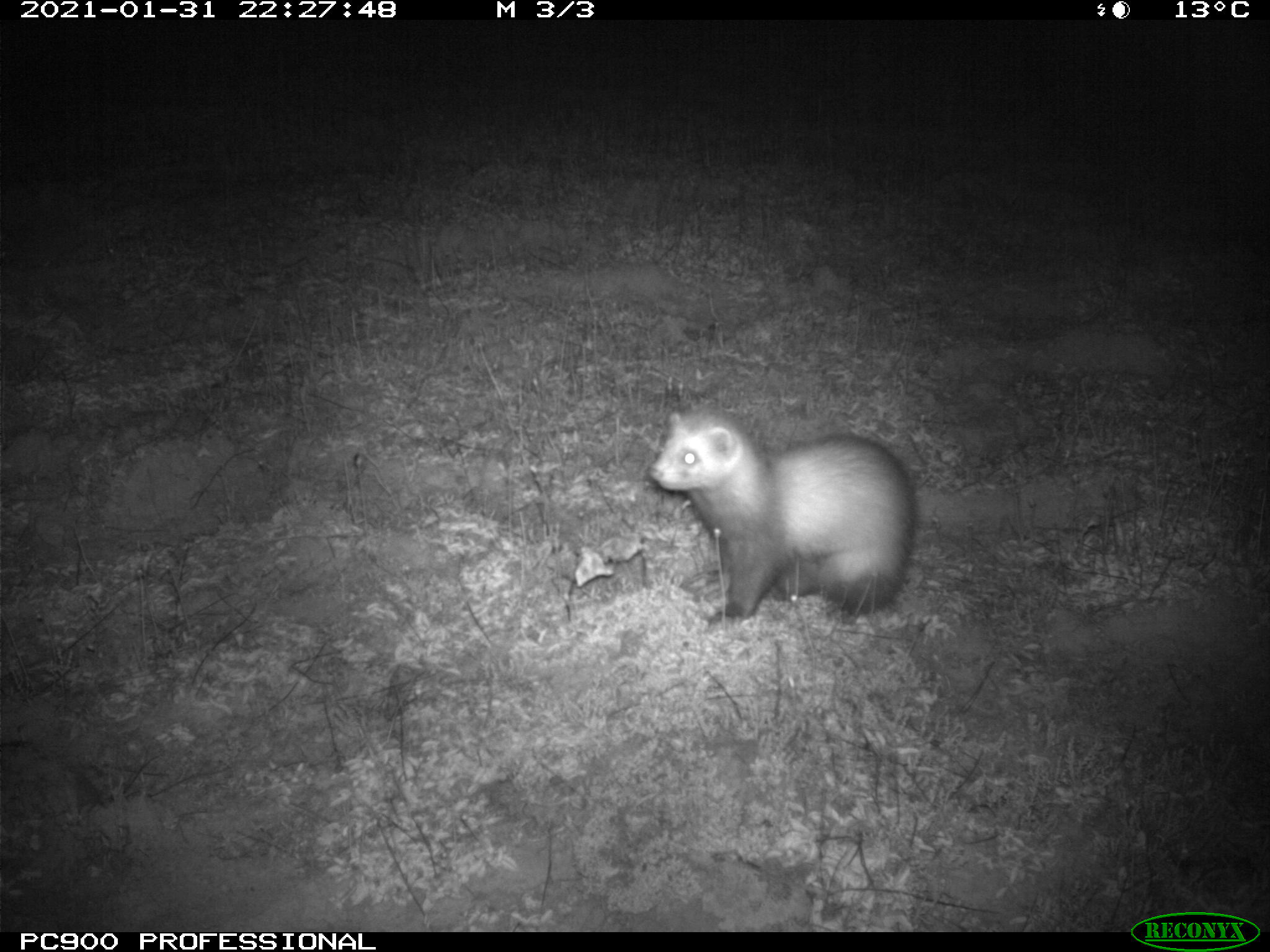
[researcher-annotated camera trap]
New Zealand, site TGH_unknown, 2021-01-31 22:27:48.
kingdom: Animalia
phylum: Chordata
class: Mammalia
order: Carnivora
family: Mustelidae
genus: Mustela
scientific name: Mustela furo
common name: ferret